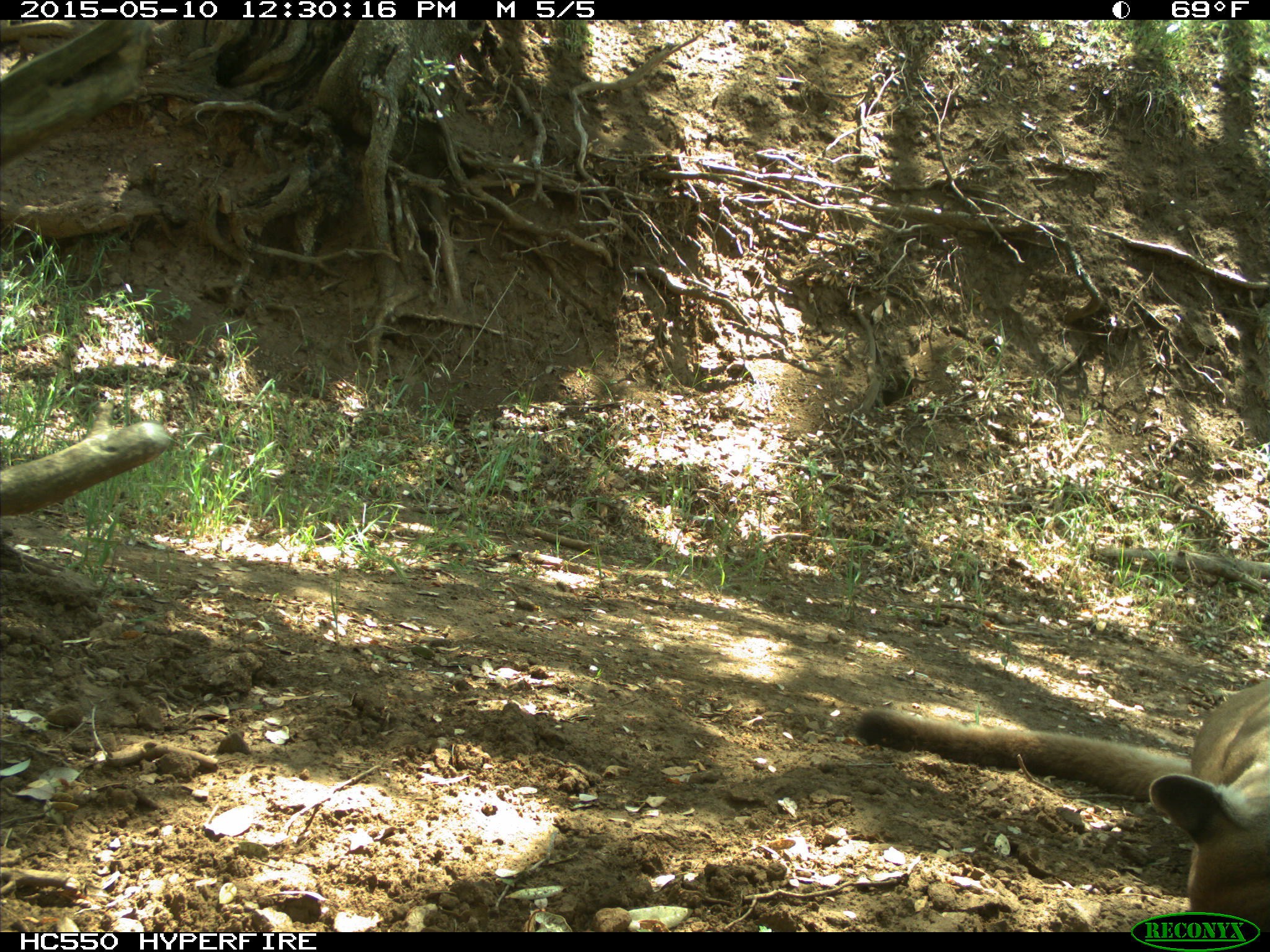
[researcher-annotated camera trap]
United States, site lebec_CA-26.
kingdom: Animalia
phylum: Chordata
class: Mammalia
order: Carnivora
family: Felidae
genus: Puma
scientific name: Puma concolor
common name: mountain lion